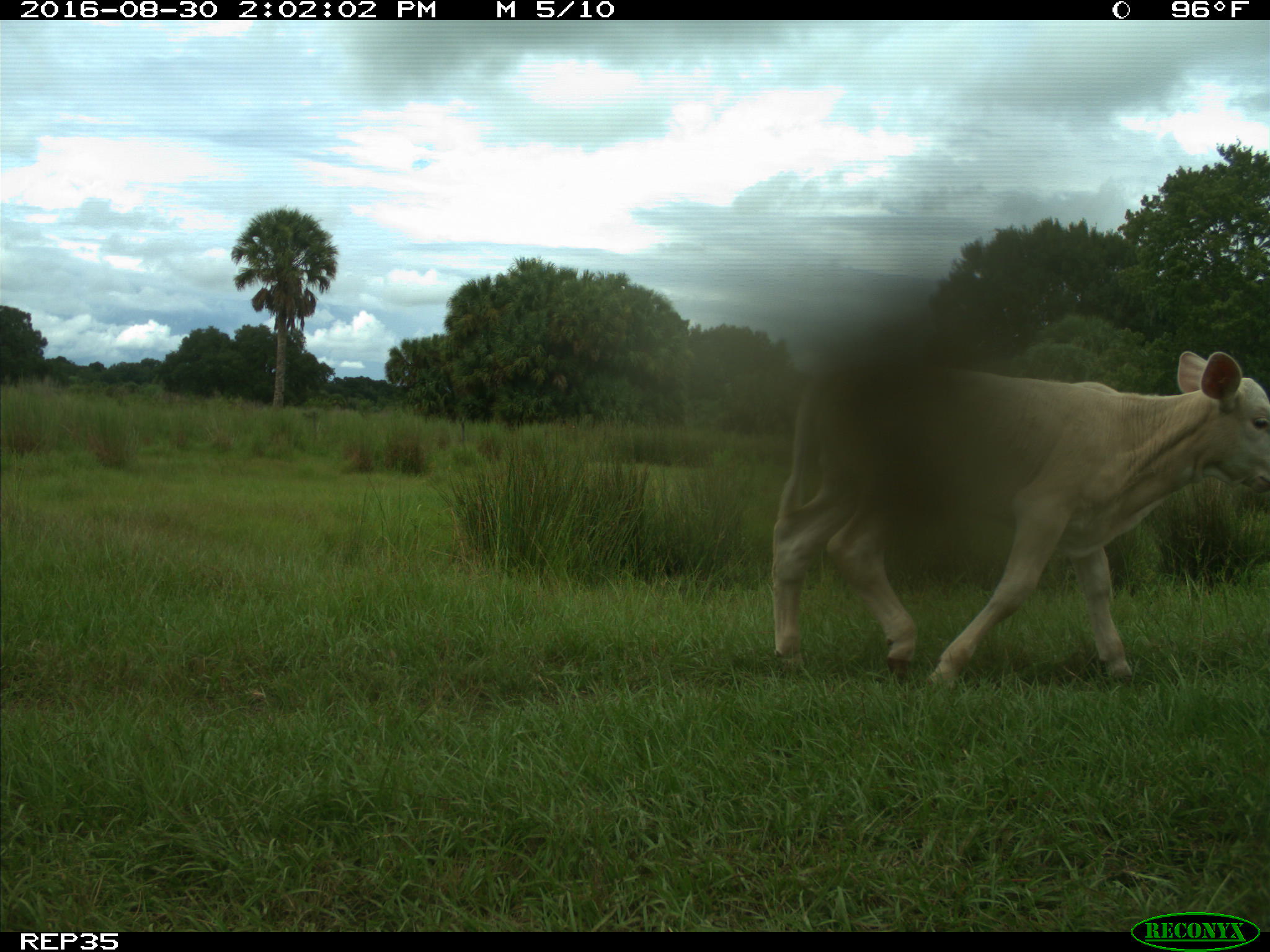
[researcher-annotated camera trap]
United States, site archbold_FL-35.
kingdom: Animalia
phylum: Chordata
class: Mammalia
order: Artiodactyla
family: Bovidae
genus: Bos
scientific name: Bos taurus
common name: domestic cow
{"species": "Bos taurus (domestic cow)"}